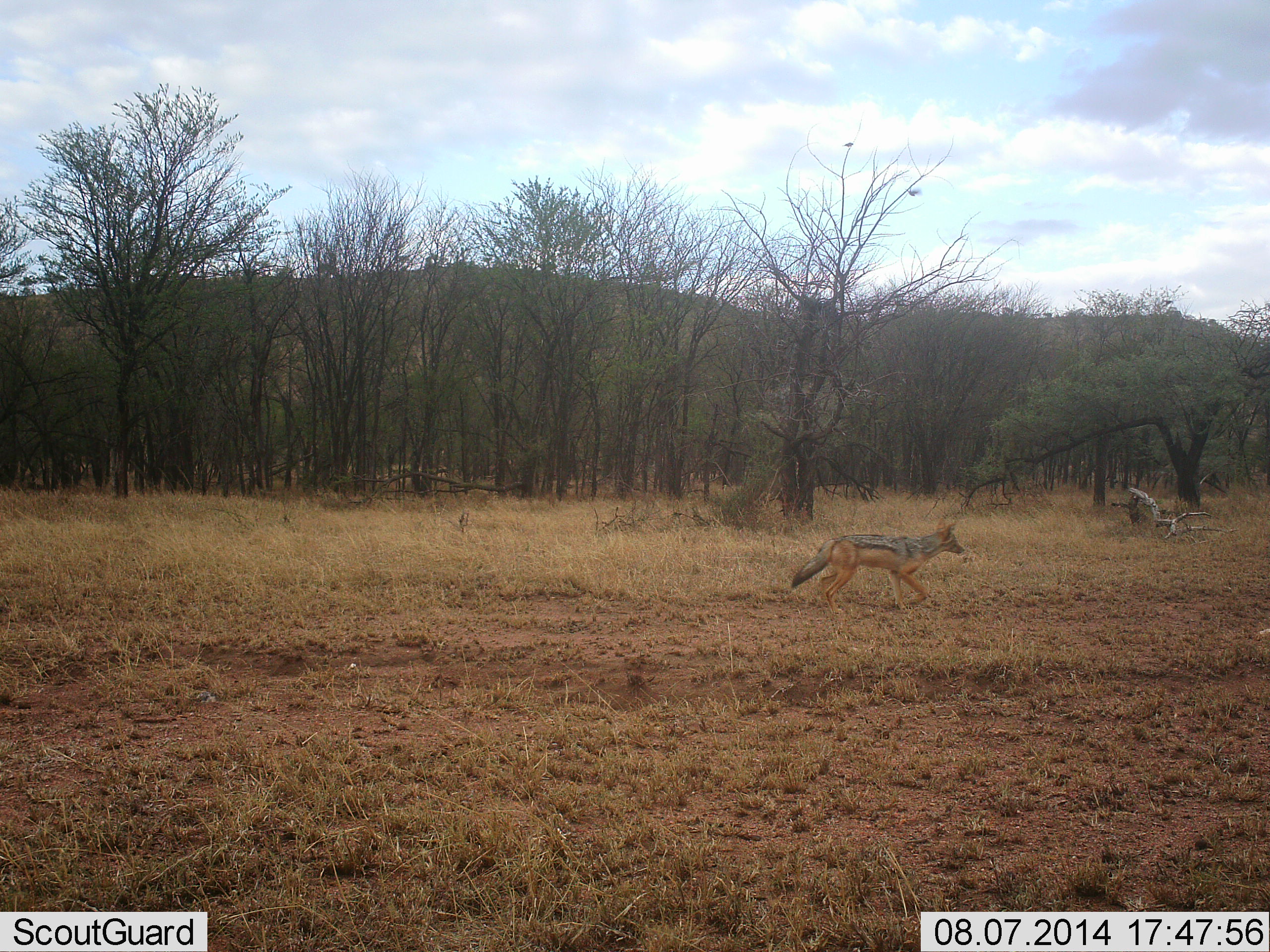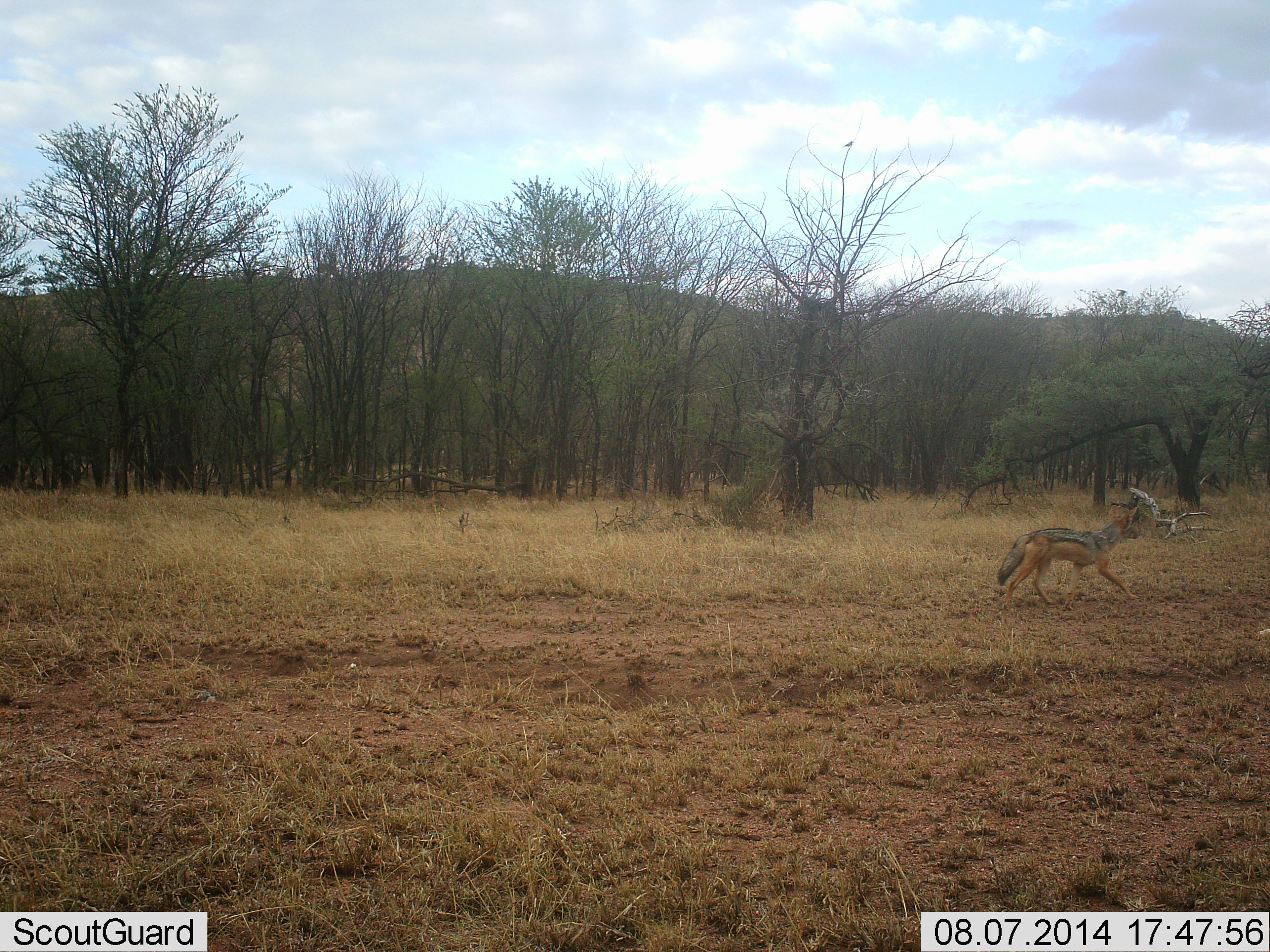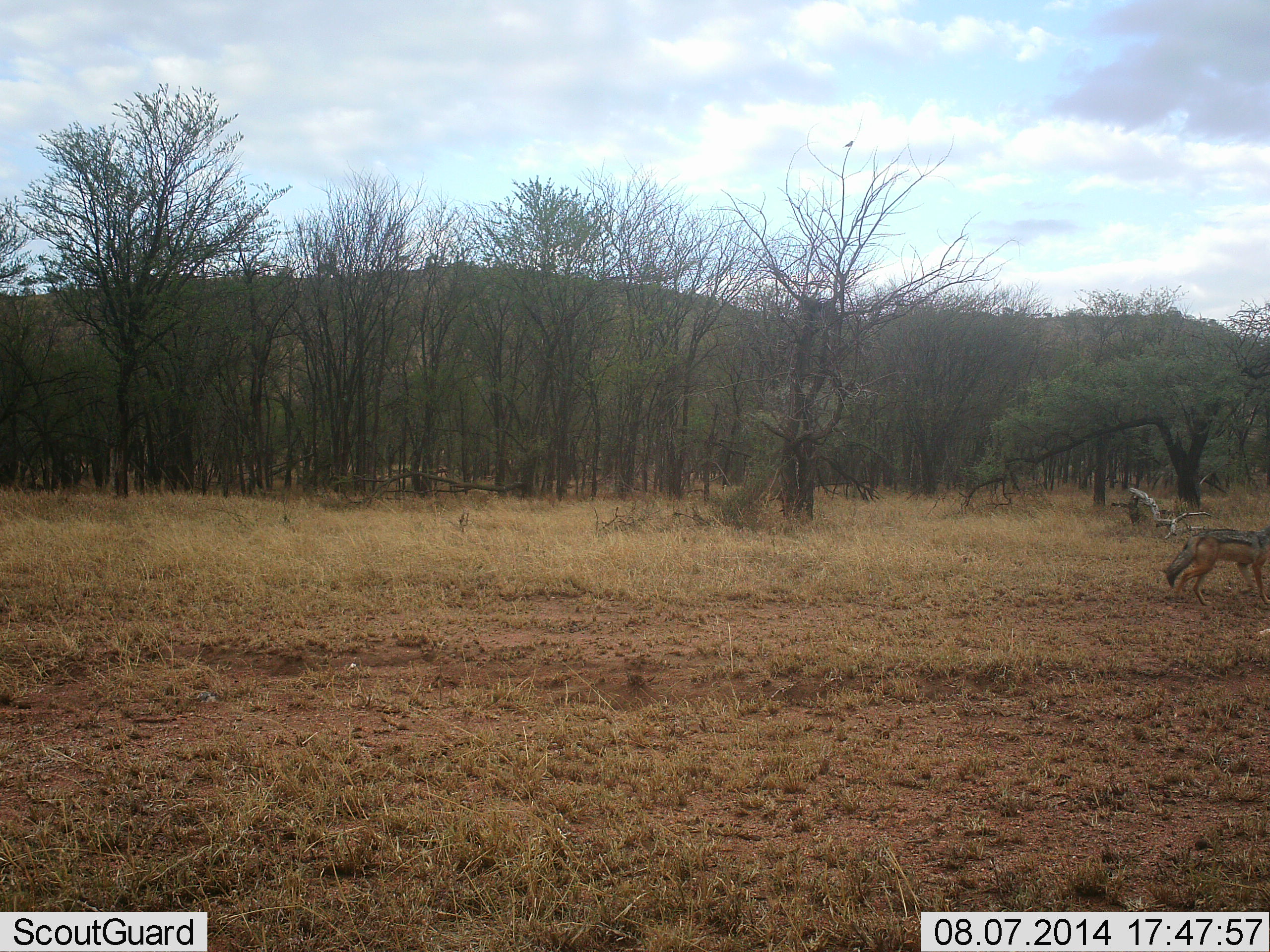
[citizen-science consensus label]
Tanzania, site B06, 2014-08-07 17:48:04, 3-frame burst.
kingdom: Animalia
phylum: Chordata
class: Mammalia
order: Carnivora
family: Canidae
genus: Lupulella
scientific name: Lupulella mesomelas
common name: black-backed jackal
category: jackal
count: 1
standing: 0%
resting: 0%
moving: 100%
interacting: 0%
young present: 0%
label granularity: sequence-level